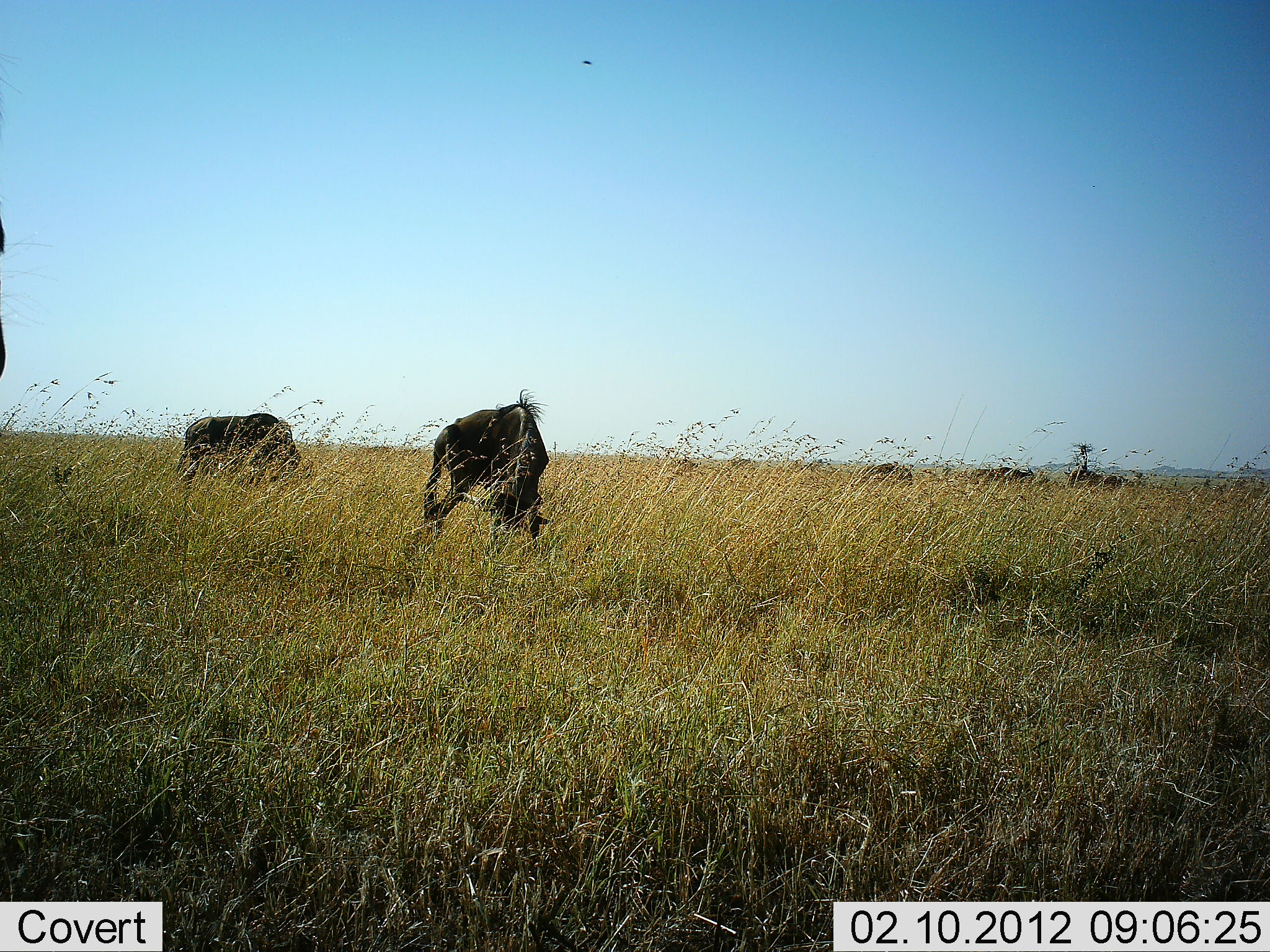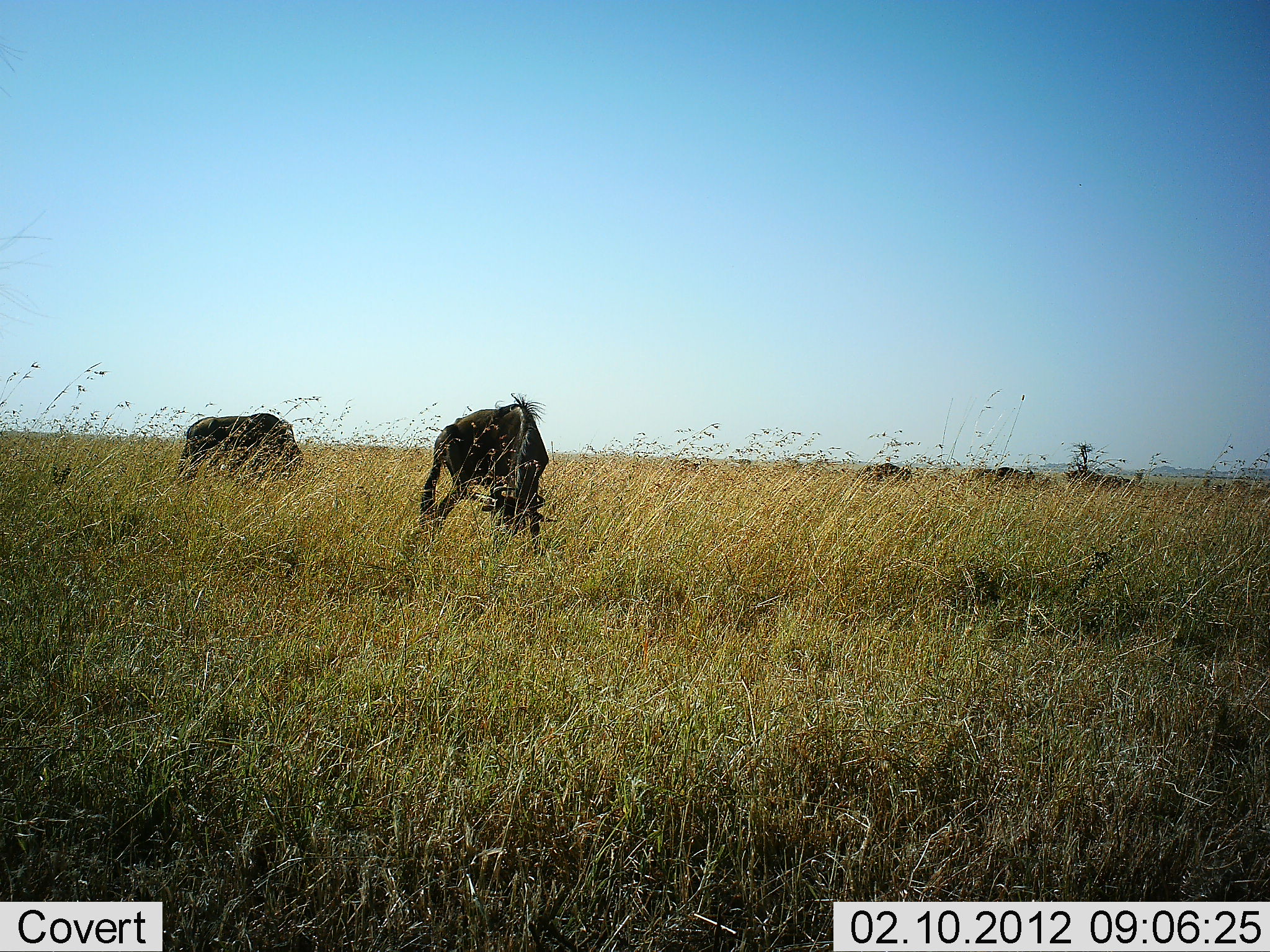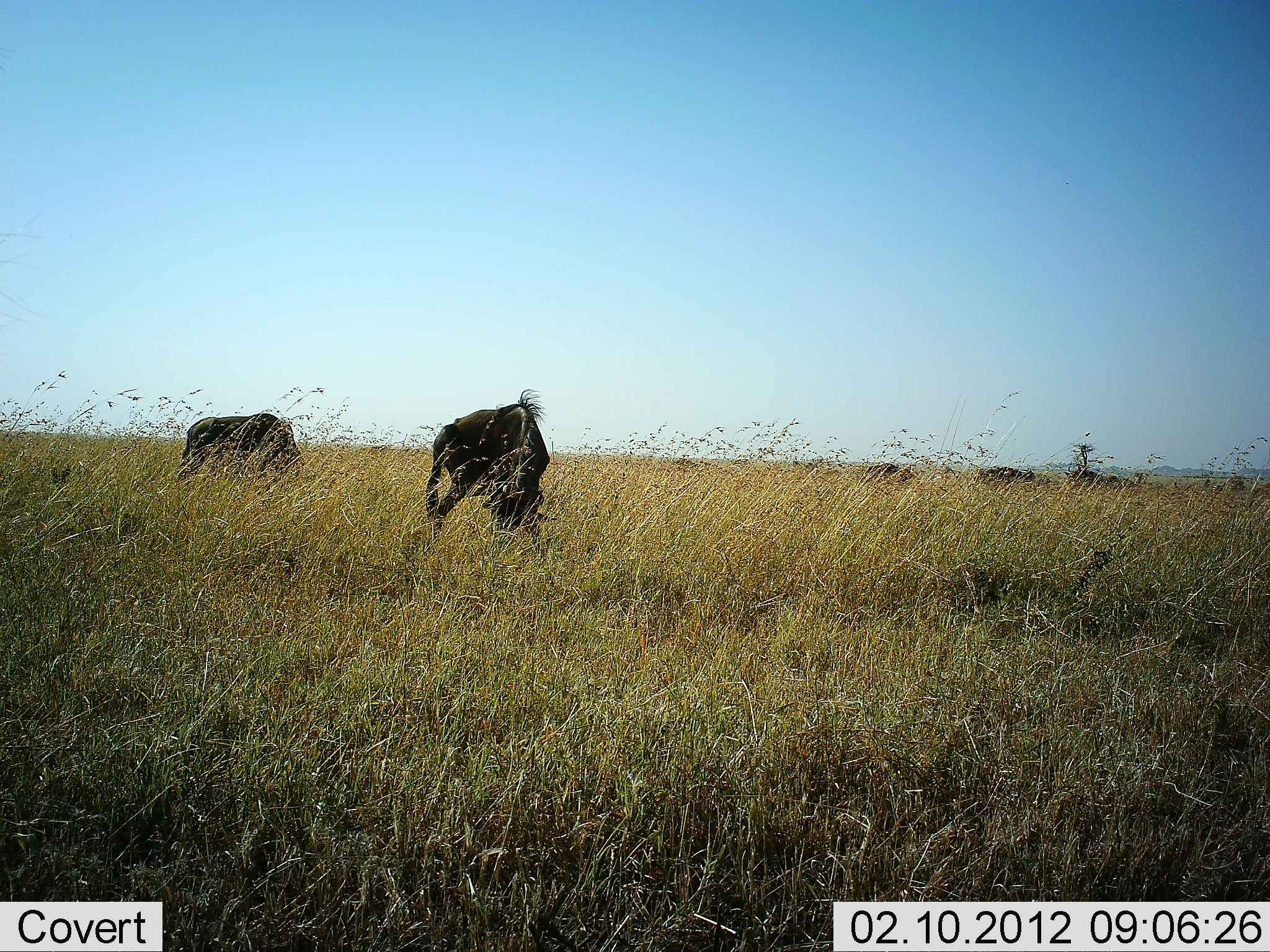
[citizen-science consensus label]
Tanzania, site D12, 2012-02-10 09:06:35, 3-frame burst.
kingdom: Animalia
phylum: Chordata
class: Mammalia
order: Artiodactyla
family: Bovidae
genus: Connochaetes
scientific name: Connochaetes taurinus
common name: blue wildebeest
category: wildebeest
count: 3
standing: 17%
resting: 0%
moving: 17%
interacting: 0%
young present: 0%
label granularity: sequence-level